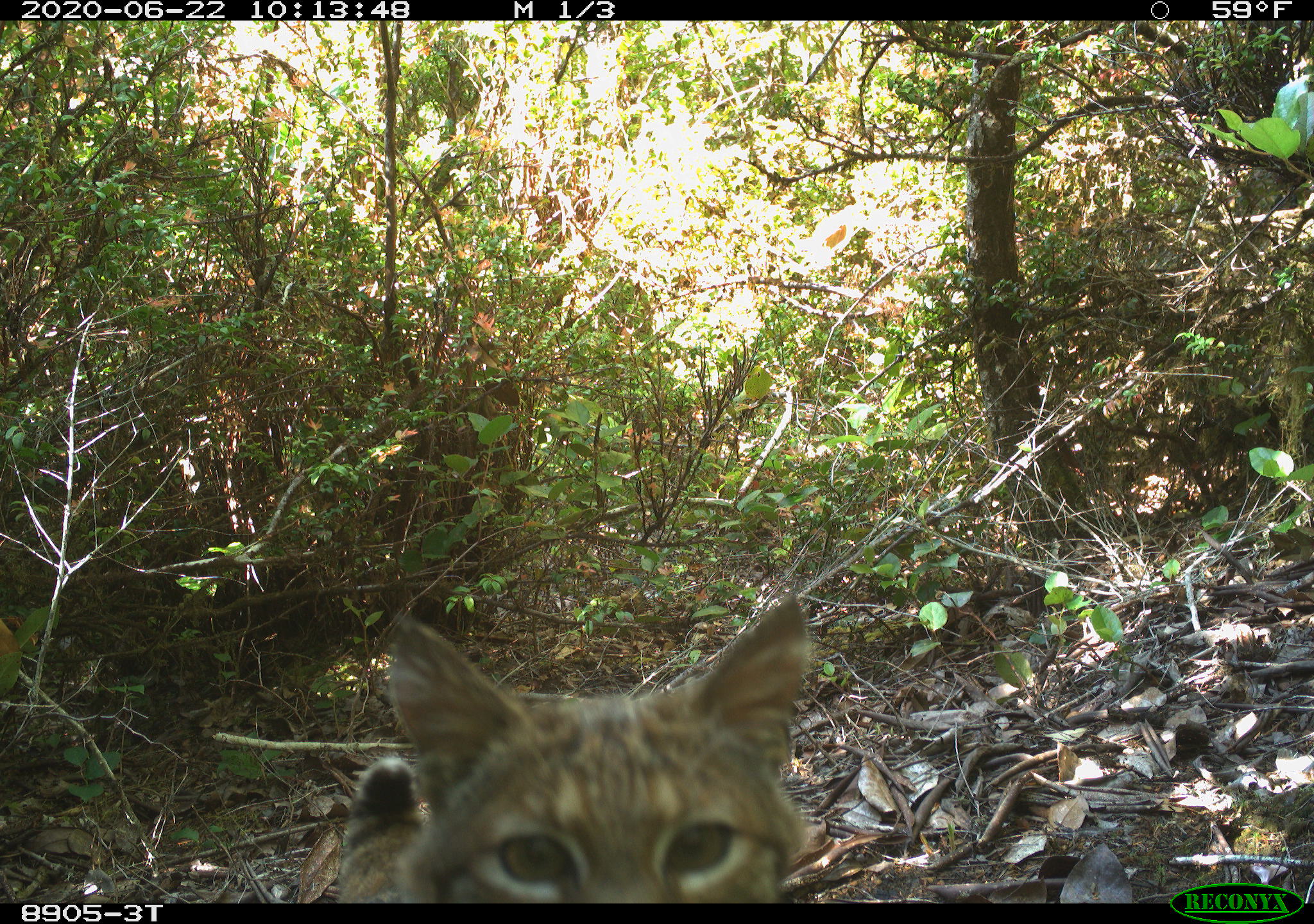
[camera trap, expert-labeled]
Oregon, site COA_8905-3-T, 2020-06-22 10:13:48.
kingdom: Animalia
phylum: Chordata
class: Mammalia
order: Carnivora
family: Felidae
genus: Lynx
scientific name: Lynx rufus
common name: bobcat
Bobcat (Lynx rufus).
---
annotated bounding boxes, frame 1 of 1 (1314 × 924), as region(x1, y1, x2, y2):
bobcat: region(316, 585, 834, 899)